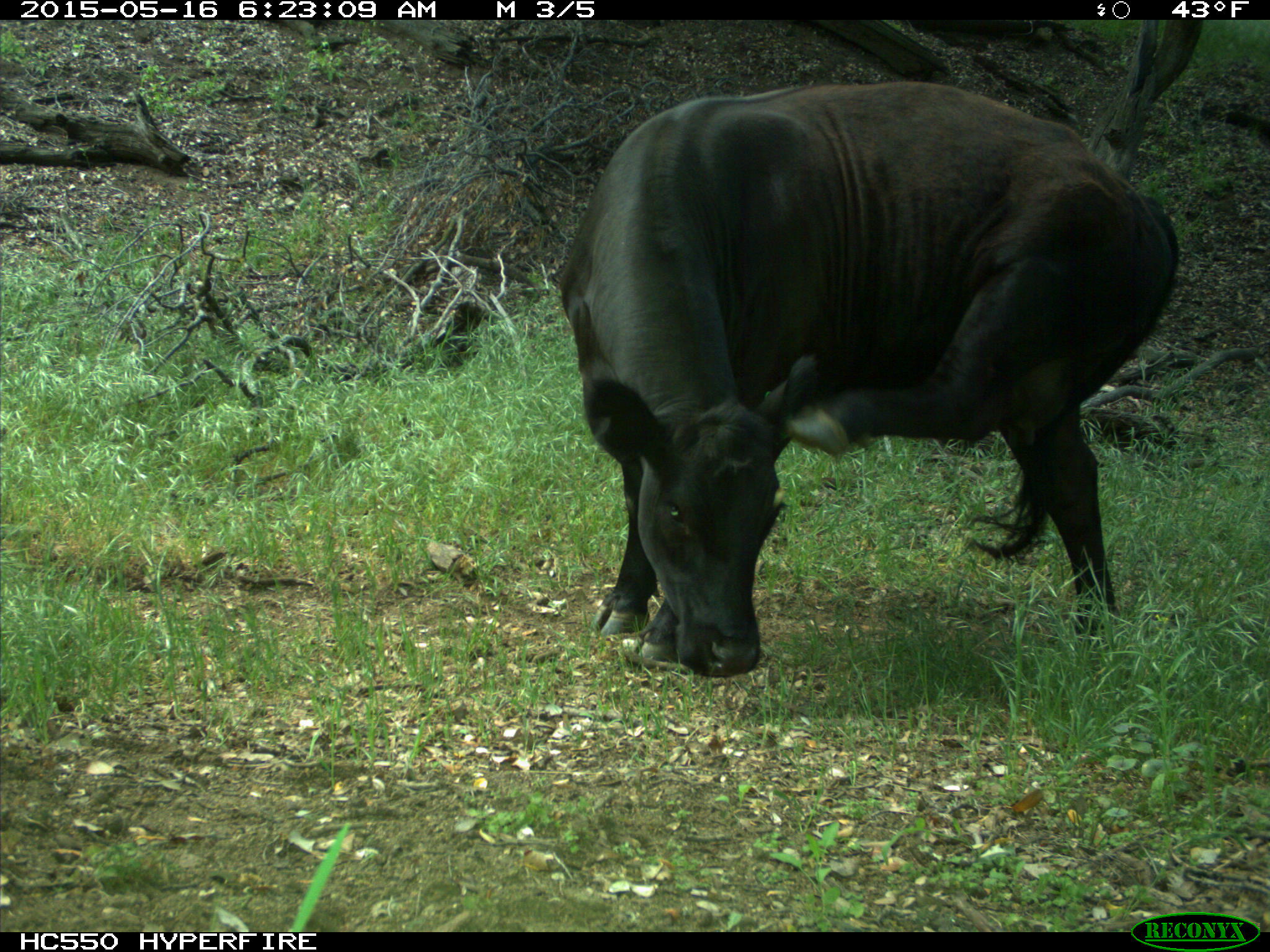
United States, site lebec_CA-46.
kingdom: Animalia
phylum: Chordata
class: Mammalia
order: Artiodactyla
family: Bovidae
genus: Bos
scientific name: Bos taurus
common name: domestic cow